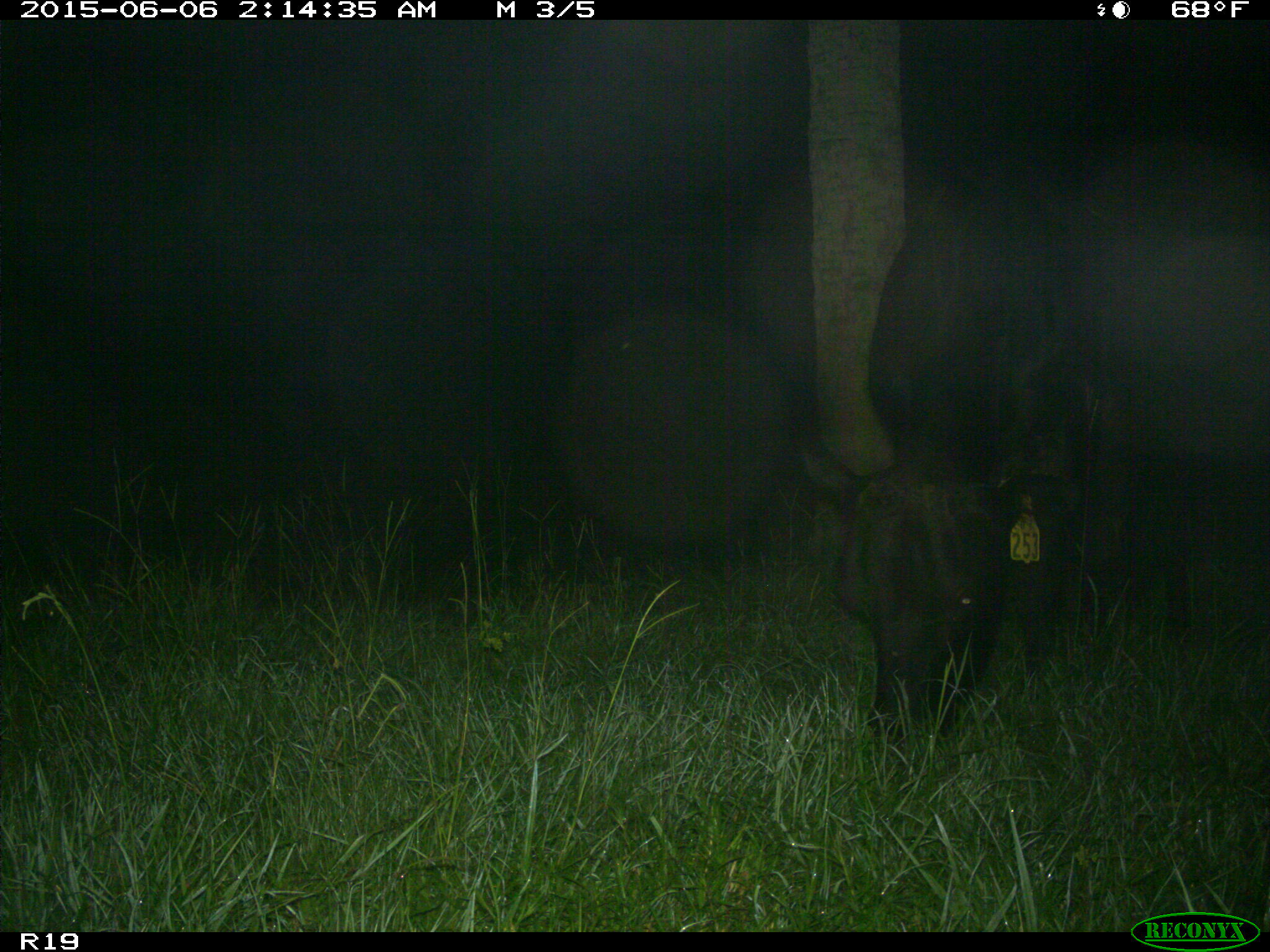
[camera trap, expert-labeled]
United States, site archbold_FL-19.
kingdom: Animalia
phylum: Chordata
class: Mammalia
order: Artiodactyla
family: Bovidae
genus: Bos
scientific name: Bos taurus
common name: domestic cow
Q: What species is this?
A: Bos taurus (domestic cow).